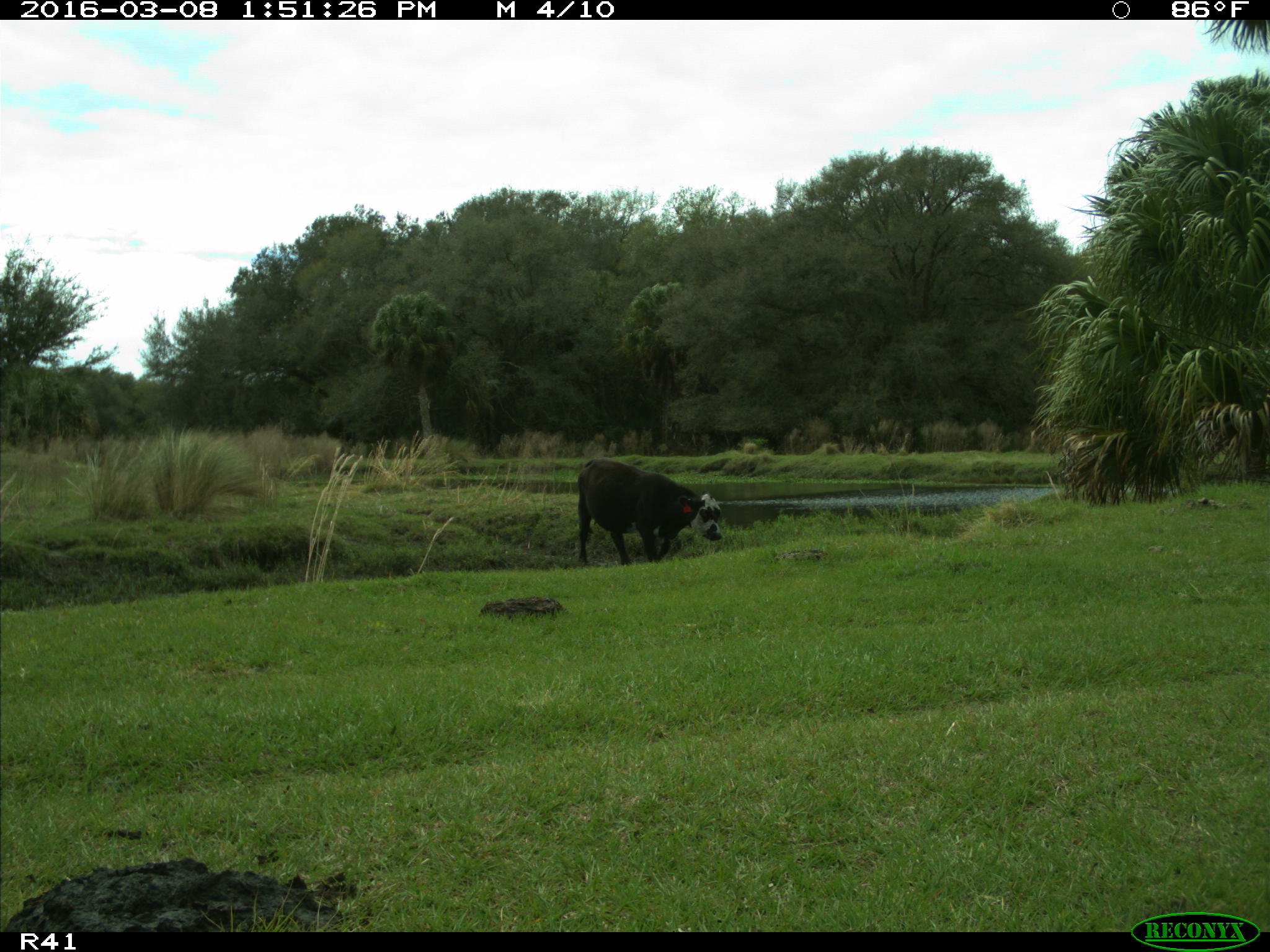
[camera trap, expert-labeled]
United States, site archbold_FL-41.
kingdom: Animalia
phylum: Chordata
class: Mammalia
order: Artiodactyla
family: Bovidae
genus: Bos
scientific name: Bos taurus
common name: domestic cow